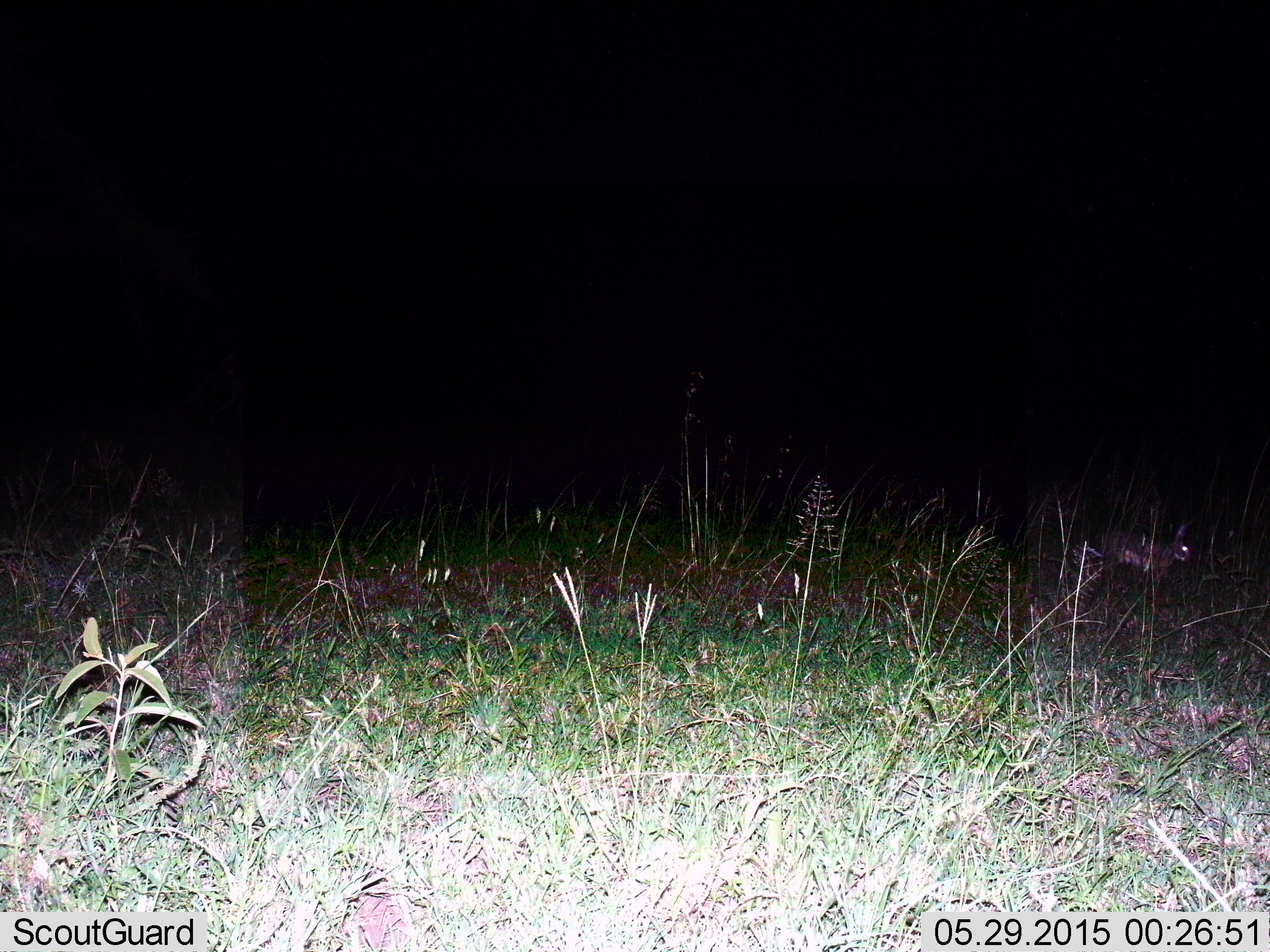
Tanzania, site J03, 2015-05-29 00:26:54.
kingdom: Animalia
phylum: Chordata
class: Mammalia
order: Lagomorpha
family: Leporidae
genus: Lepus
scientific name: Lepus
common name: hare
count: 1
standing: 33%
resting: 0%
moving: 67%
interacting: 0%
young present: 0%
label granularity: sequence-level